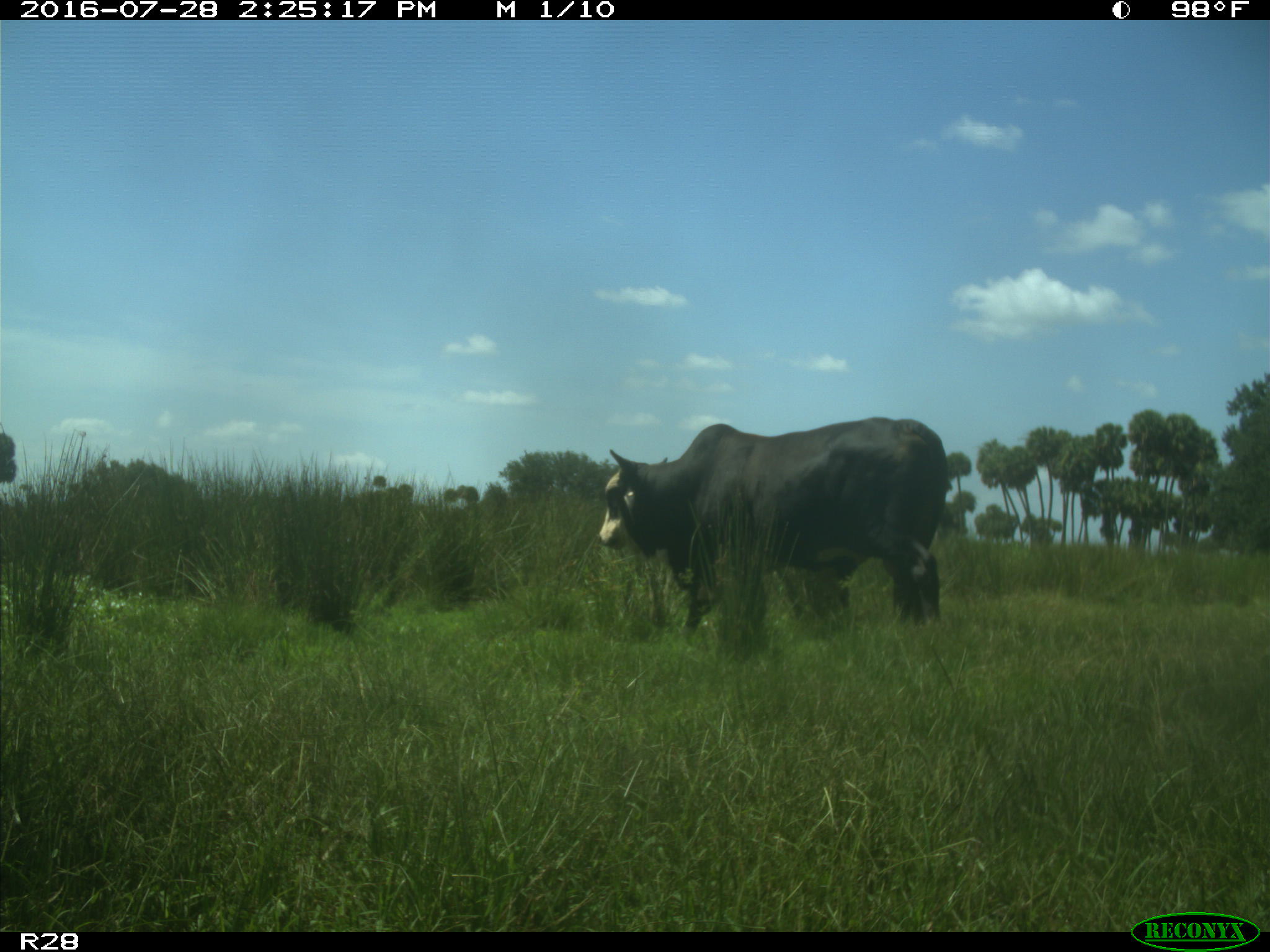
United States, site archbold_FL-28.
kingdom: Animalia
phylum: Chordata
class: Mammalia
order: Artiodactyla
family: Bovidae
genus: Bos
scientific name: Bos taurus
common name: domestic cow